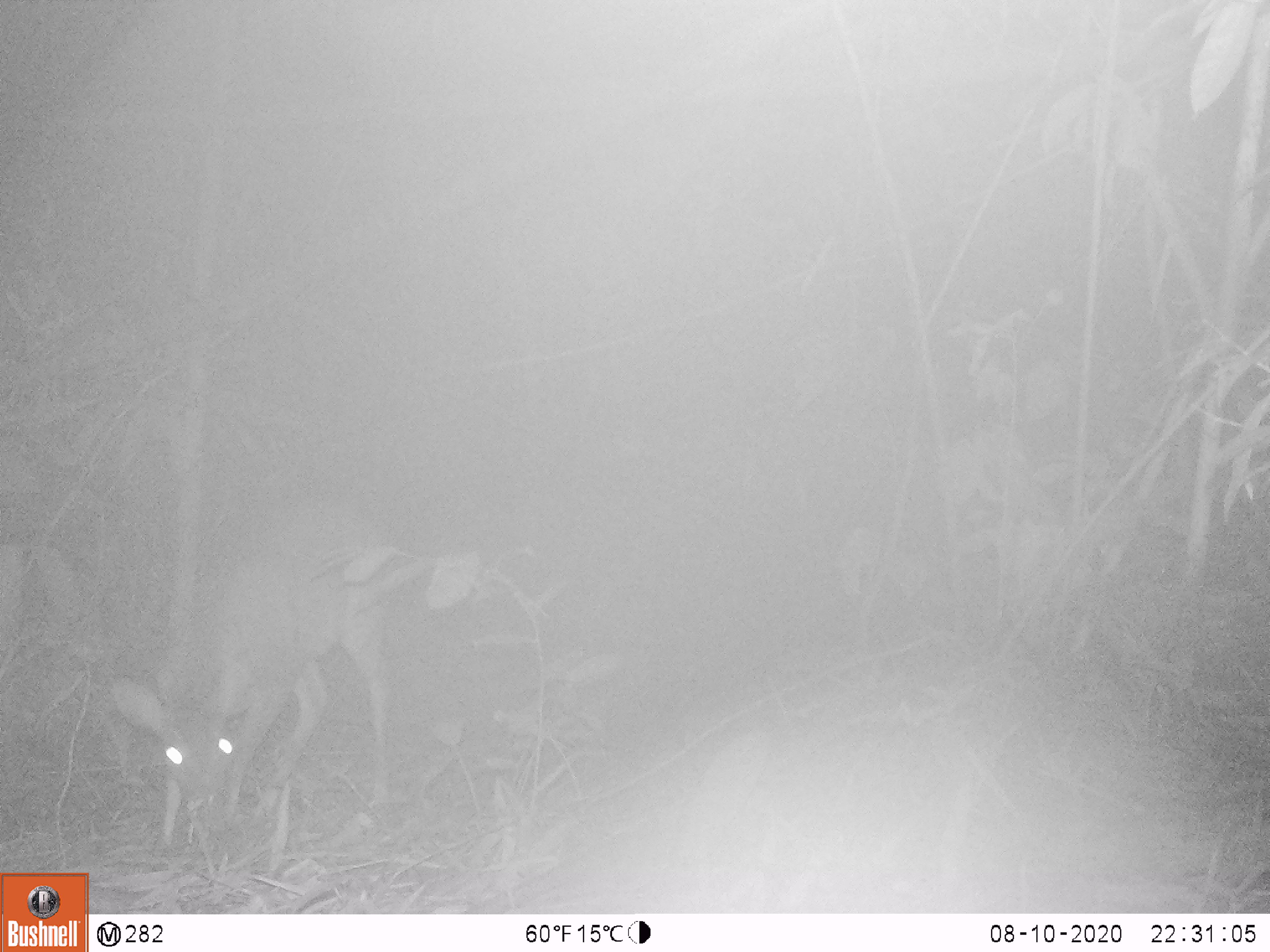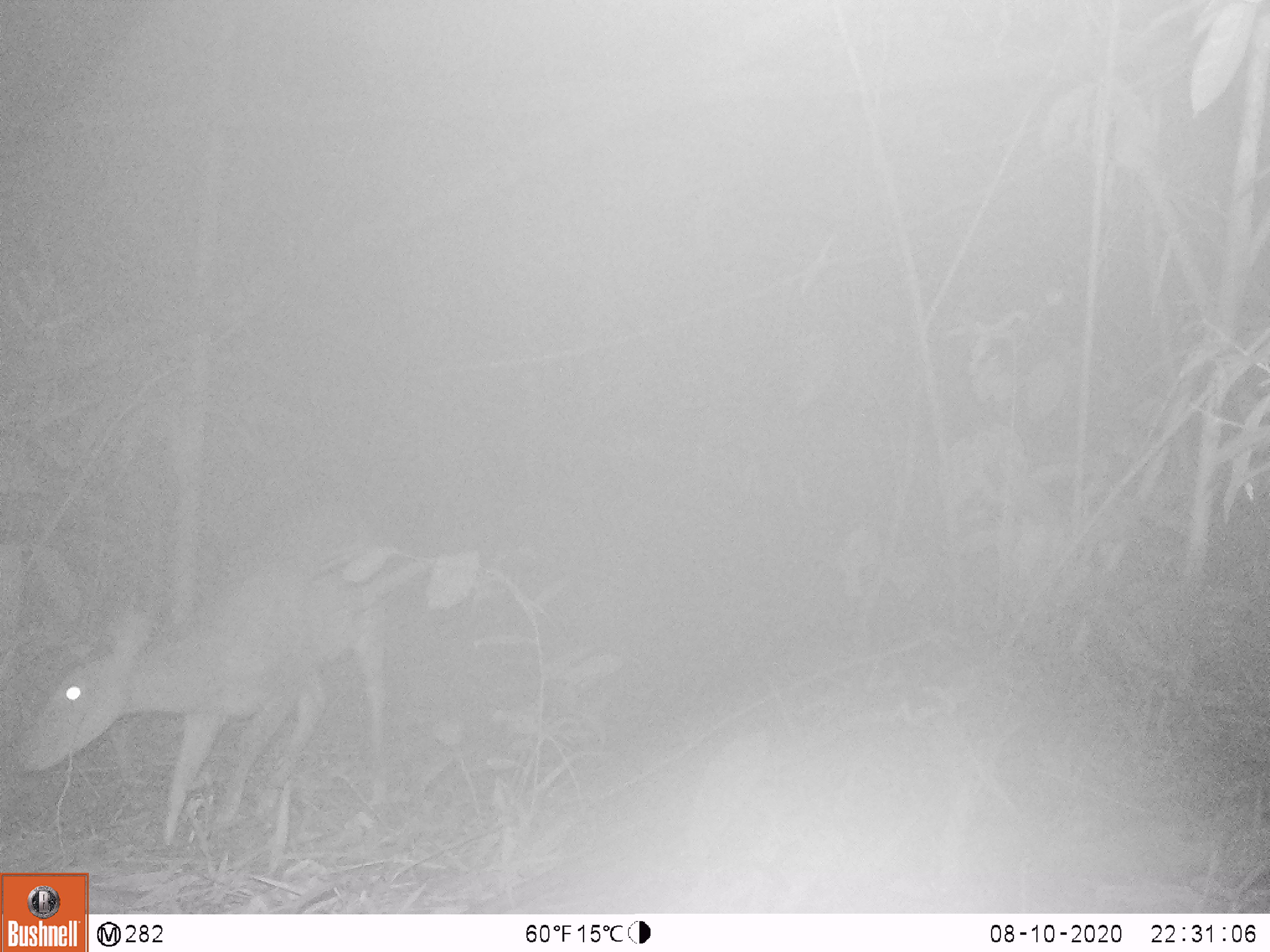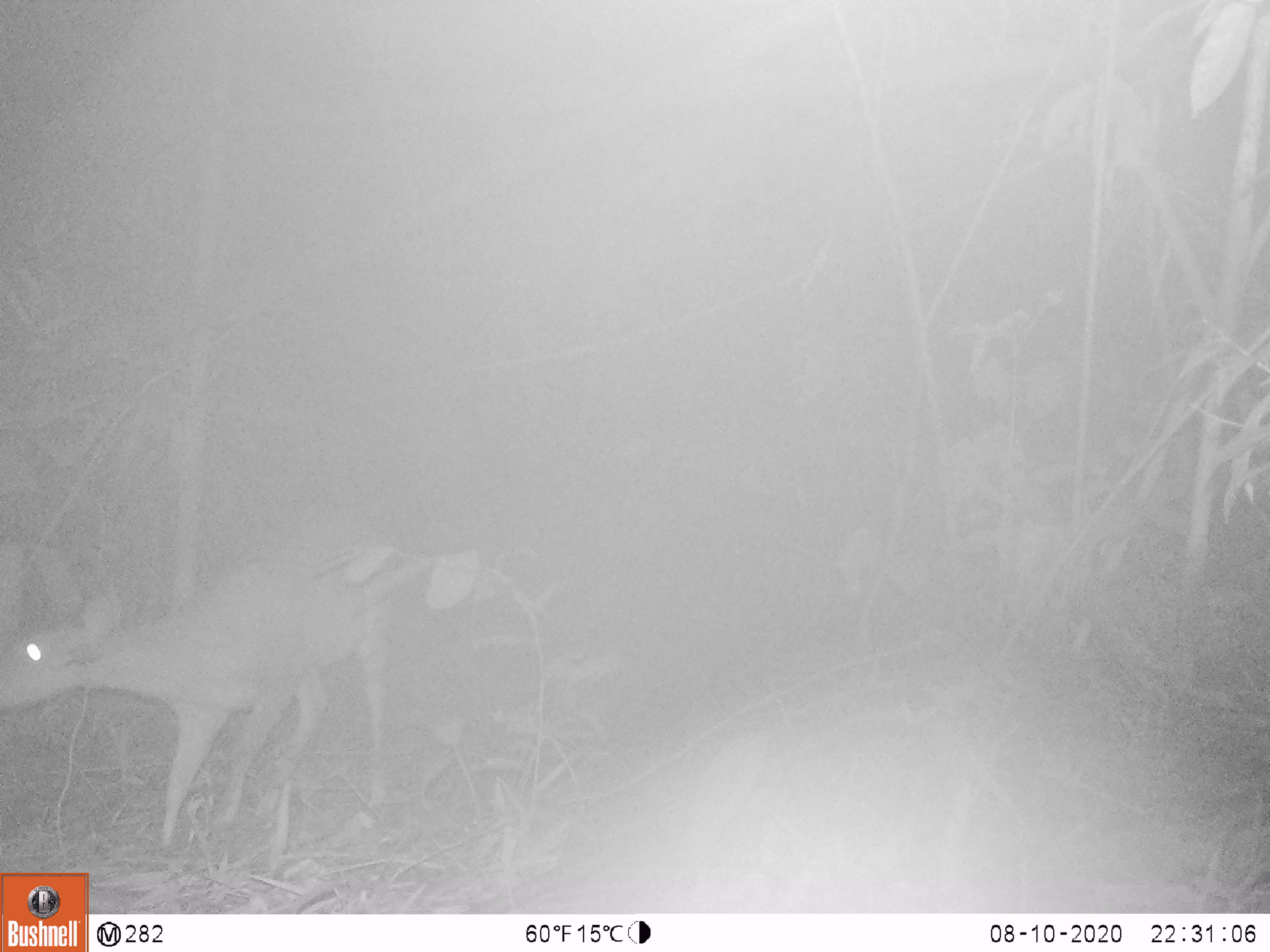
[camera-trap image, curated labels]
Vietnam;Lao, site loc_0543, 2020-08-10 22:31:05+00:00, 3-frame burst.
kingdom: Animalia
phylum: Chordata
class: Mammalia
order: Artiodactyla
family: Cervidae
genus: Muntiacus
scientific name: Muntiacus vuquangensis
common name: large-antlered muntjac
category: large antlered muntjac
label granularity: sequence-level